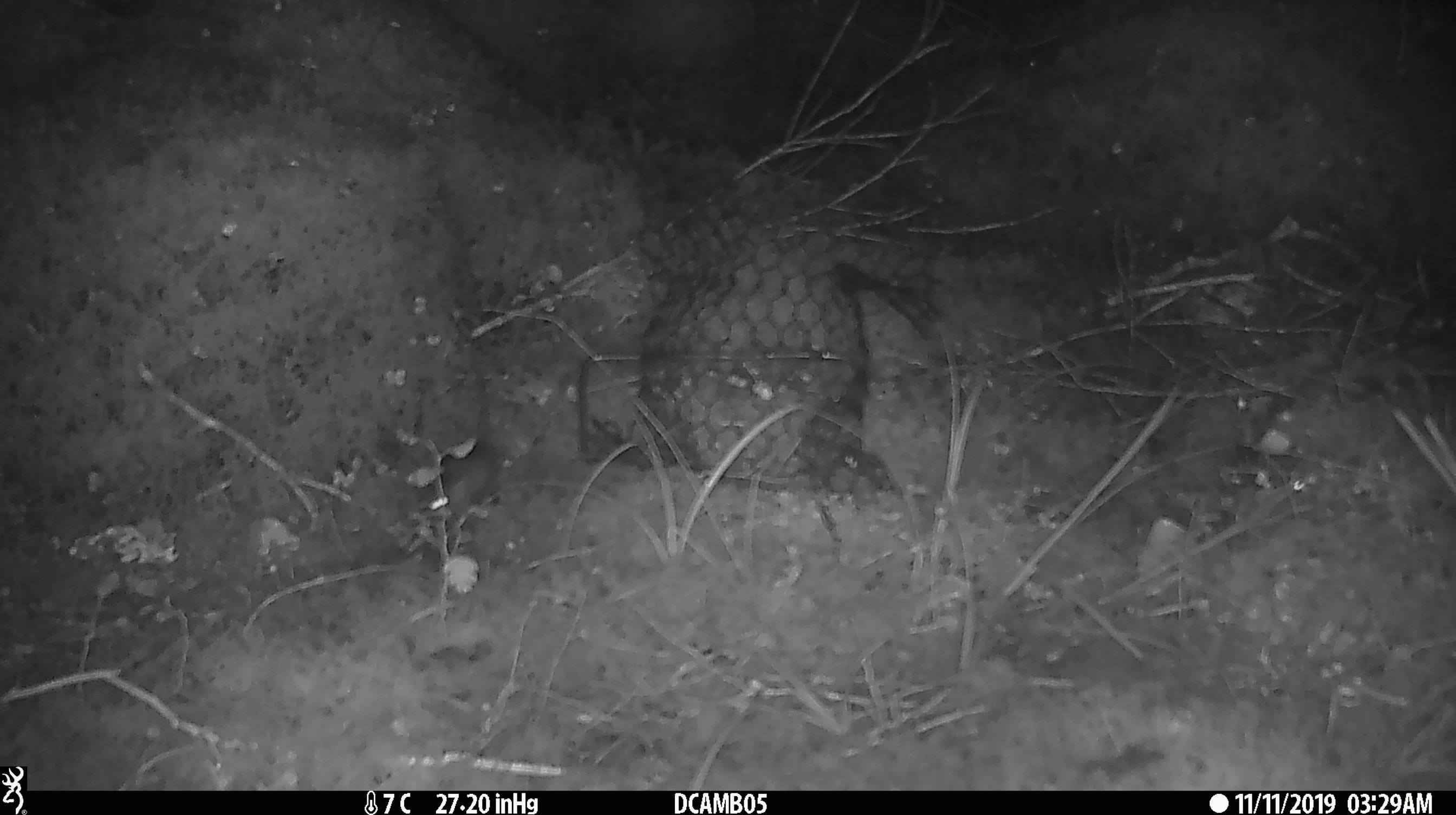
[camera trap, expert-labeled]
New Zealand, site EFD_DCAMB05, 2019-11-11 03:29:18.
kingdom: Animalia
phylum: Chordata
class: Mammalia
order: Rodentia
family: Muridae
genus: Mus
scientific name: Mus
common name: mouse